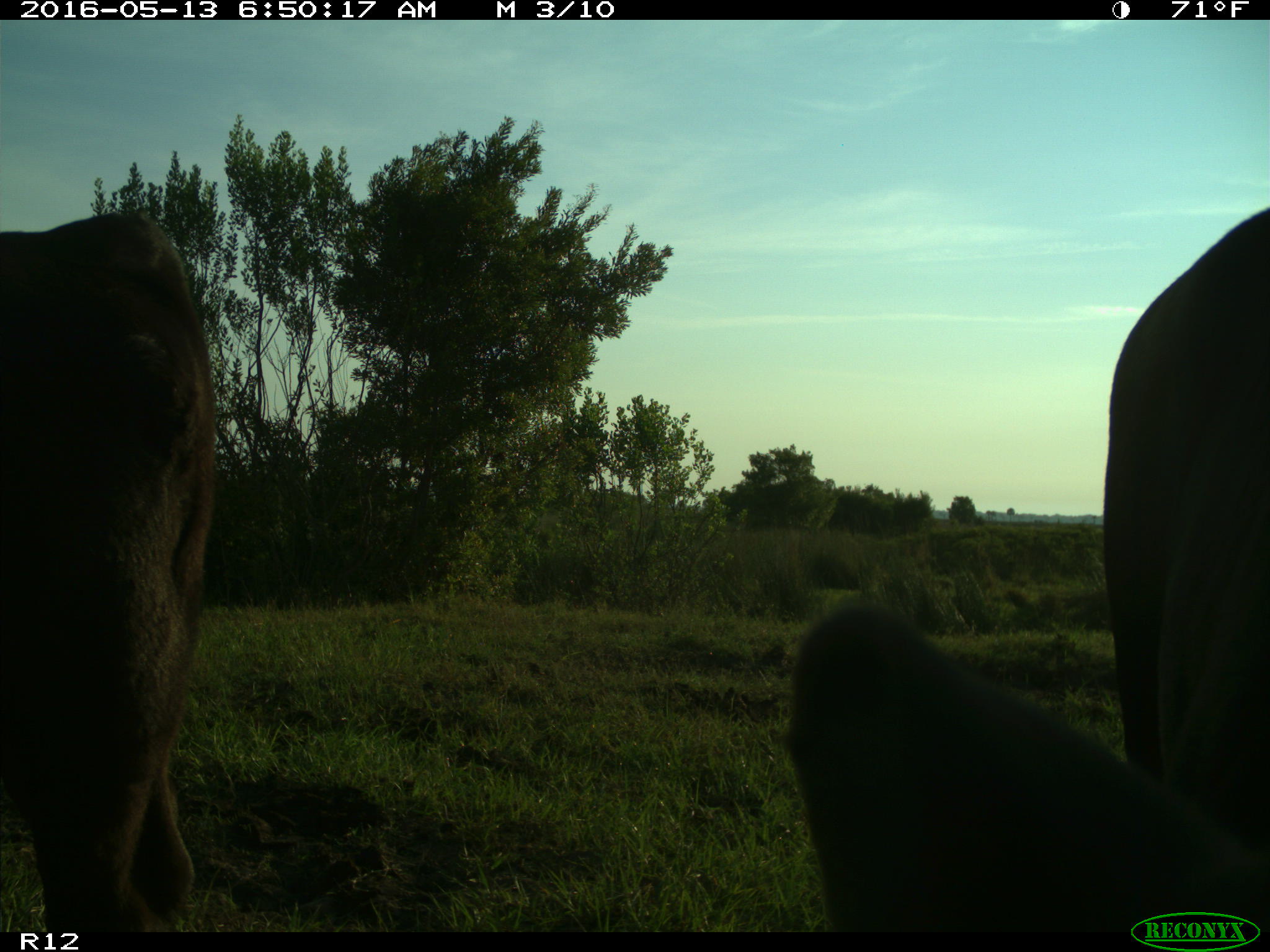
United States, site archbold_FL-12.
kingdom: Animalia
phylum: Chordata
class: Mammalia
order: Artiodactyla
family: Bovidae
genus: Bos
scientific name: Bos taurus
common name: domestic cow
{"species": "Bos taurus (domestic cow)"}